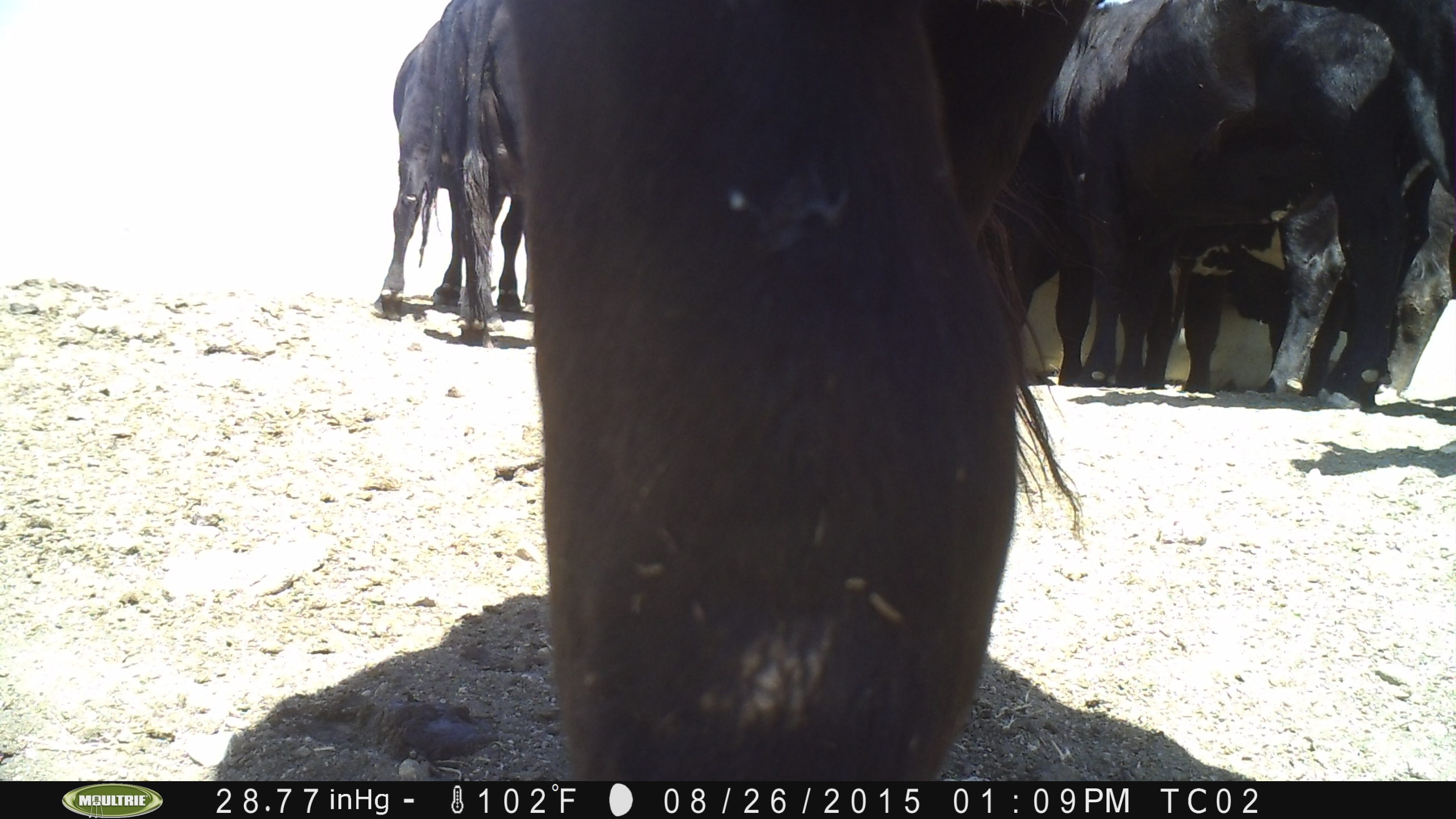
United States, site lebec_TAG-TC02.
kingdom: Animalia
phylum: Chordata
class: Mammalia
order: Artiodactyla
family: Bovidae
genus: Bos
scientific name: Bos taurus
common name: domestic cow